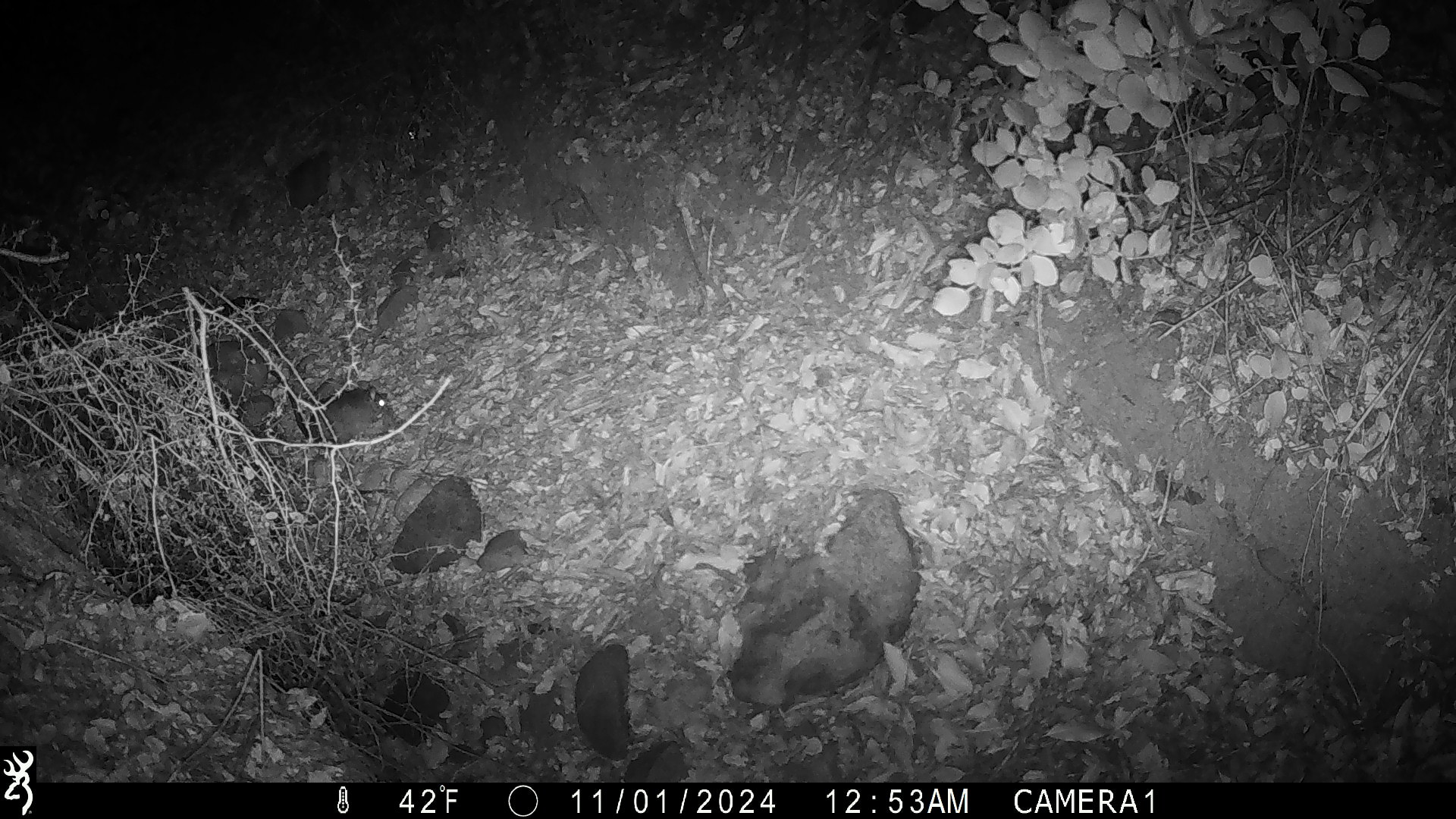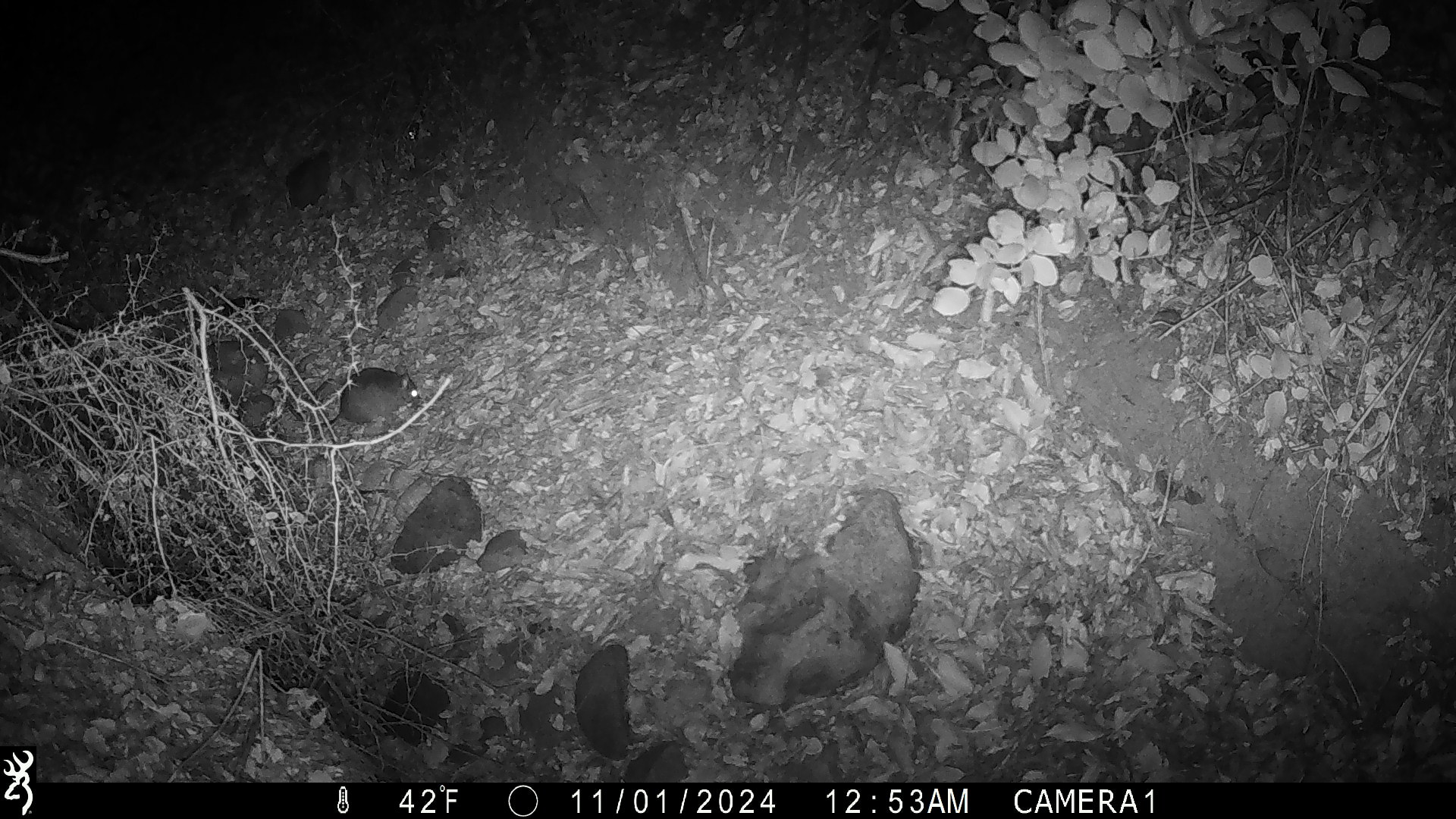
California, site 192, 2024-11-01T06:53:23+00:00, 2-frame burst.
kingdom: Animalia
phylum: Chordata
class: Mammalia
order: Rodentia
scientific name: Rodentia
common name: mouse or rat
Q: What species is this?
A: Mouse or rat (Rodentia).